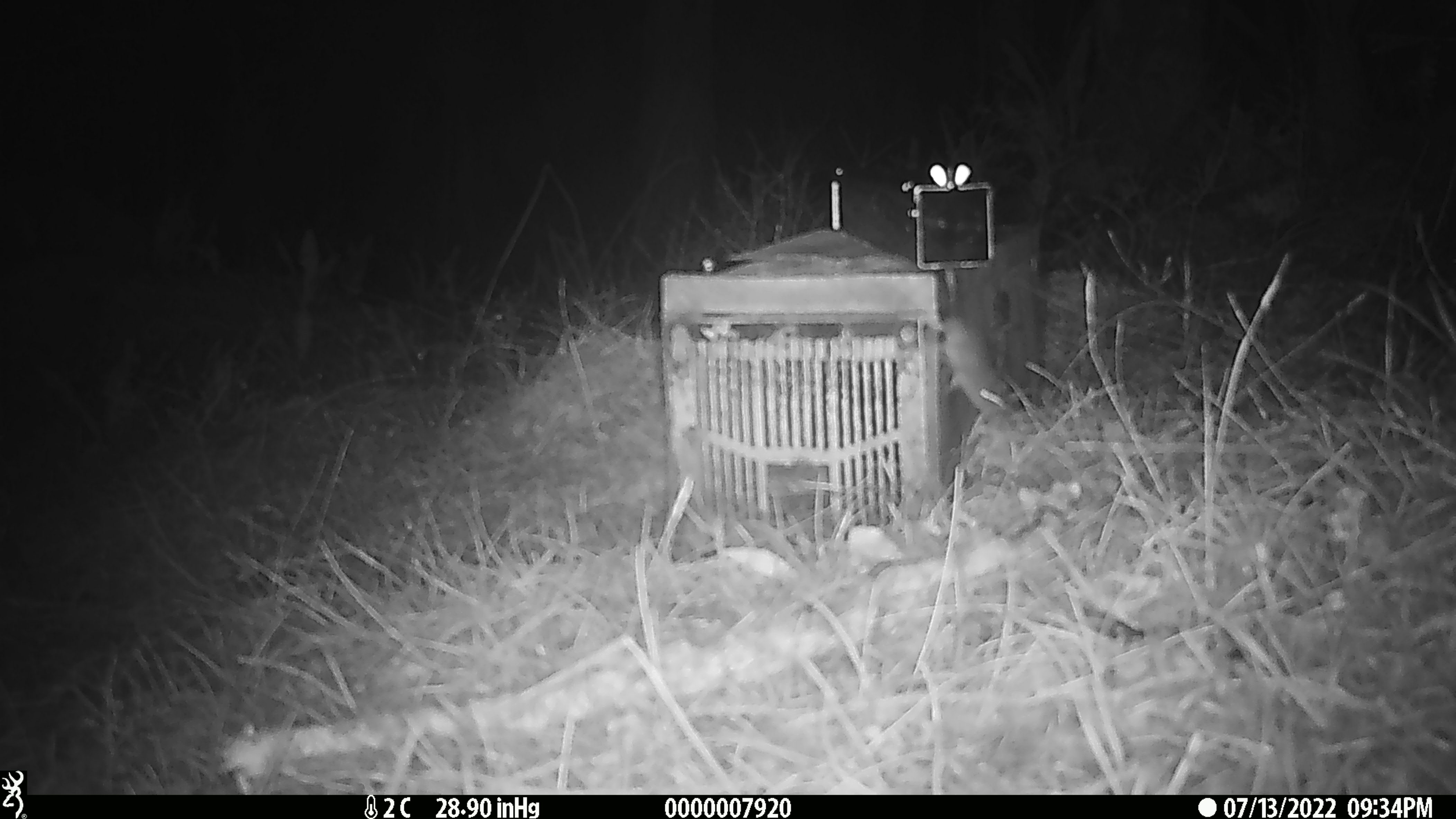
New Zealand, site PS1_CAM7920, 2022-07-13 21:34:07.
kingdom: Animalia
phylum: Chordata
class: Mammalia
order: Rodentia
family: Muridae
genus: Mus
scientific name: Mus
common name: mouse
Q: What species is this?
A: Mouse (Mus).